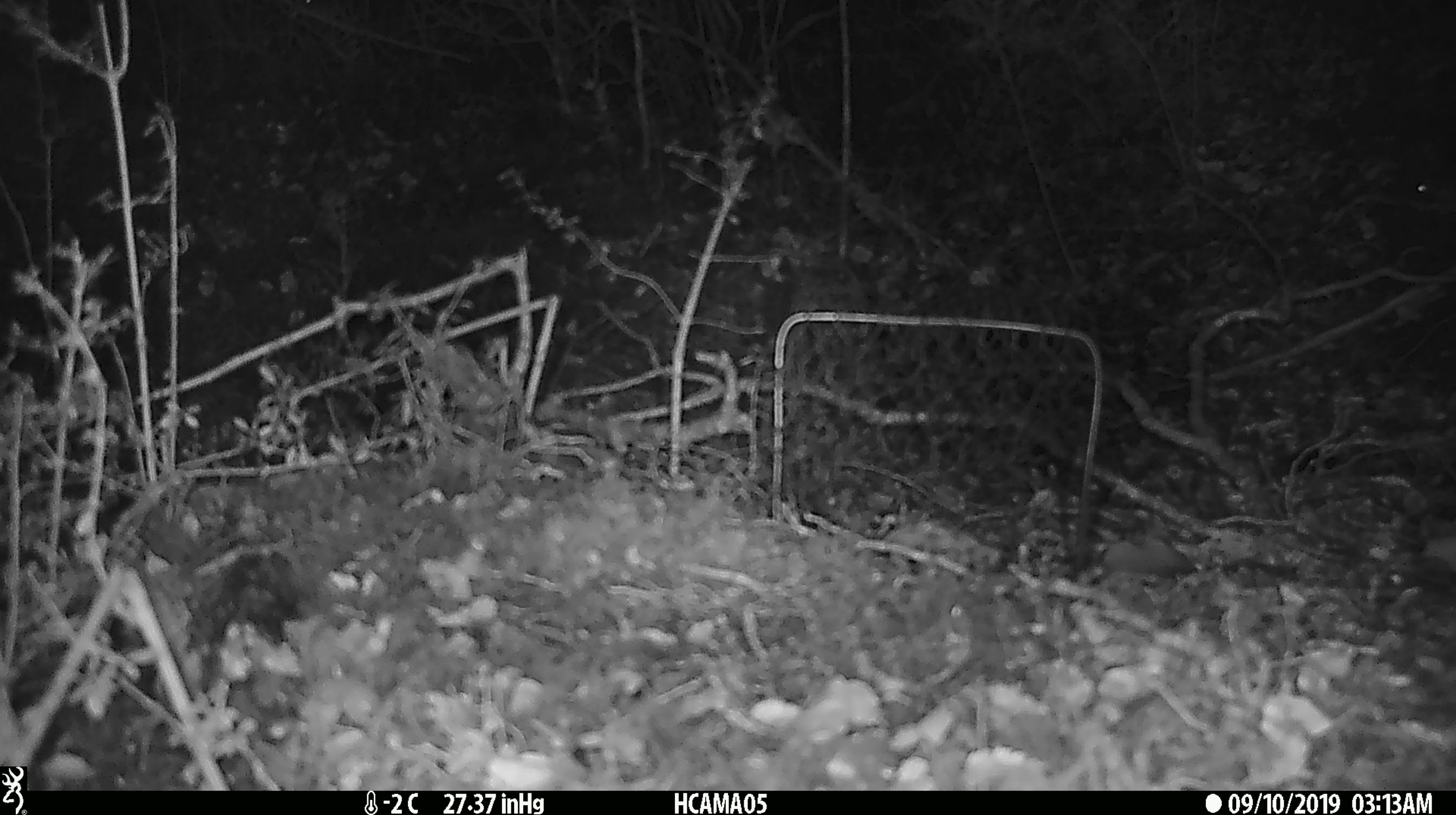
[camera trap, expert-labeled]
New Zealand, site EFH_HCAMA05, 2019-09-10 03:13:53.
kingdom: Animalia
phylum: Chordata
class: Mammalia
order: Rodentia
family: Muridae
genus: Mus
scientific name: Mus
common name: mouse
Mouse (Mus).